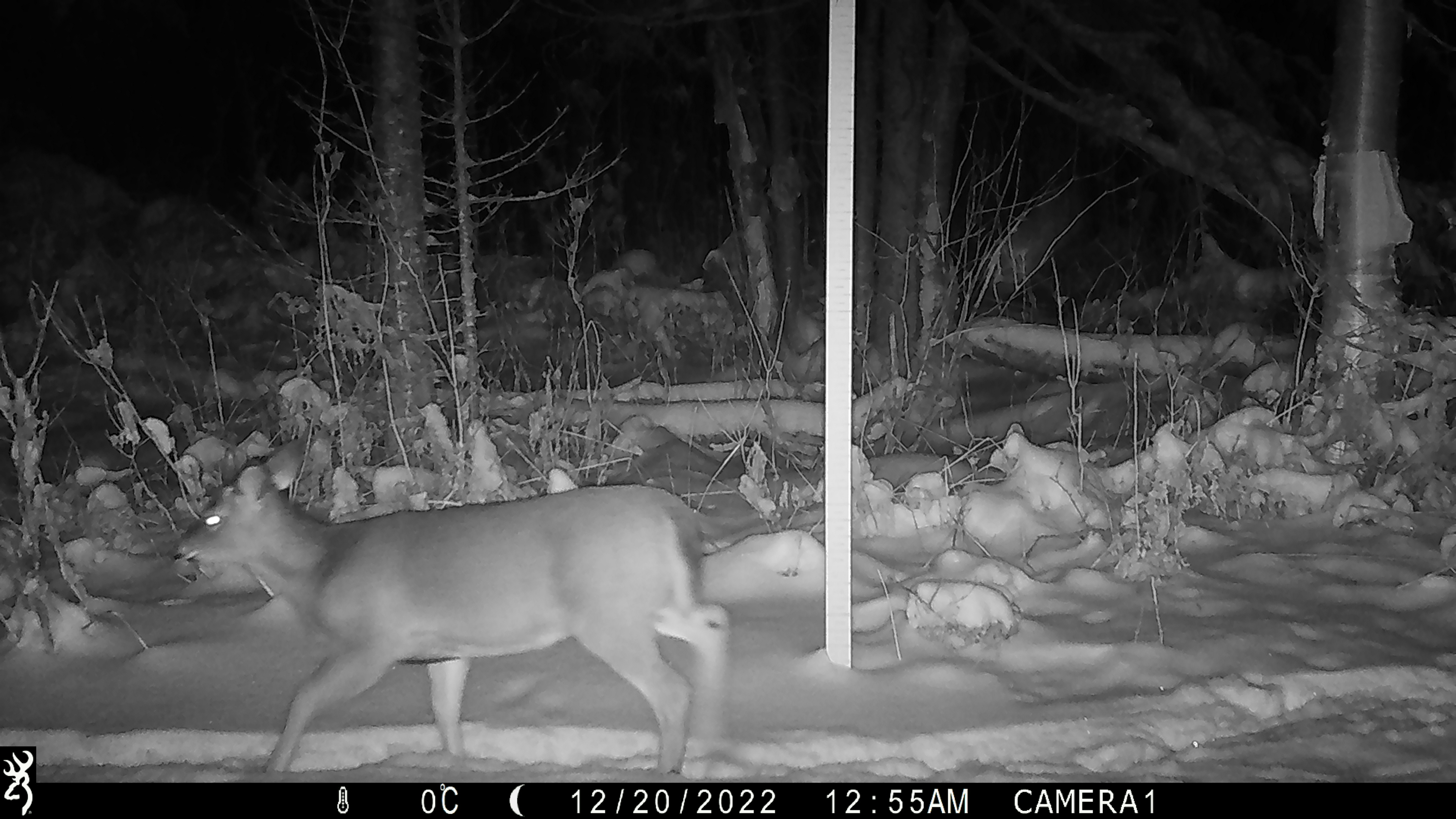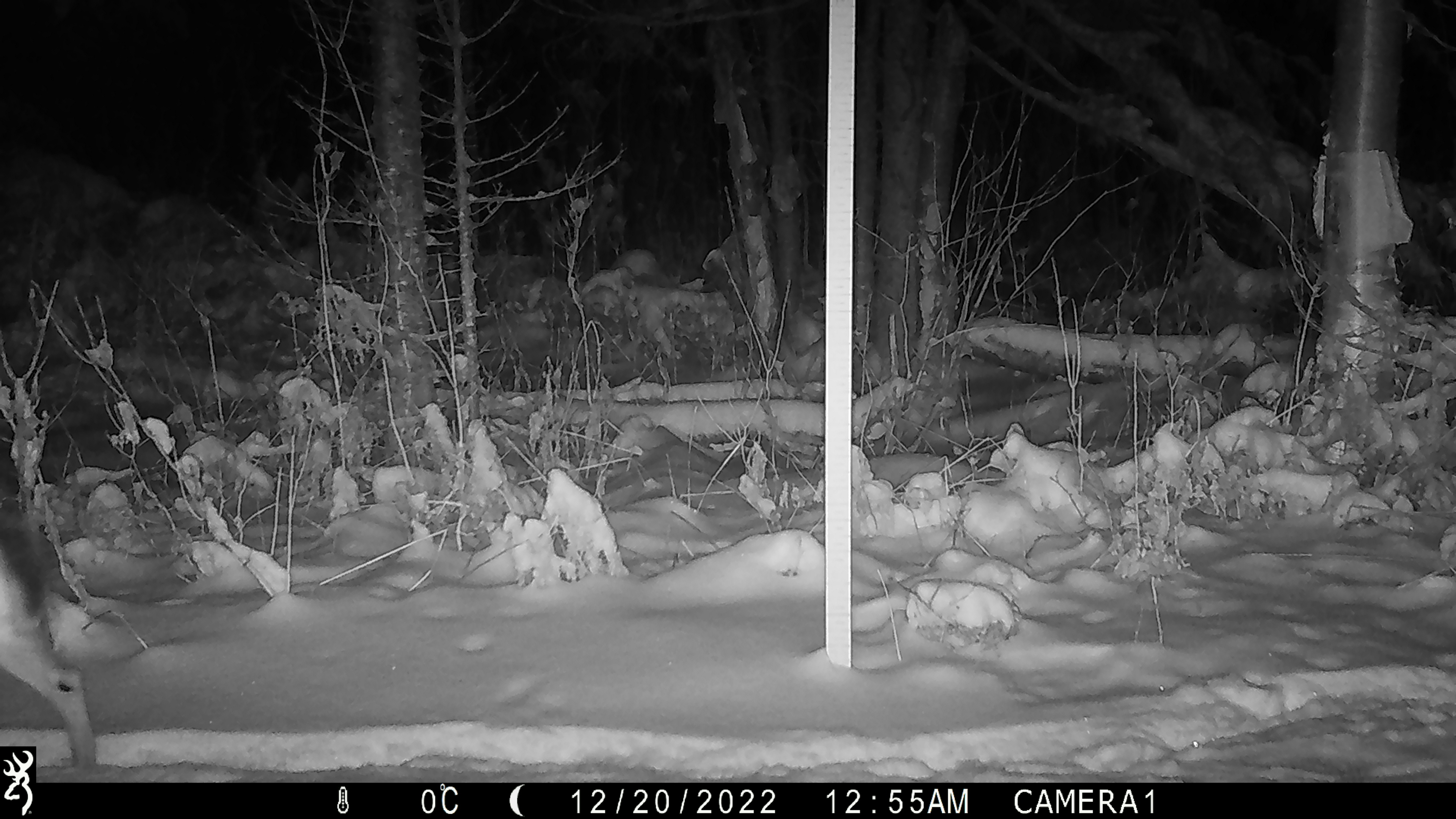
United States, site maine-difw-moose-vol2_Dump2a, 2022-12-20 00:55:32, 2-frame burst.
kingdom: Animalia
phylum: Chordata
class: Mammalia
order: Artiodactyla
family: Cervidae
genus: Odocoileus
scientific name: Odocoileus virginianus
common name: white-tailed deer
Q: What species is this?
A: White-tailed deer (Odocoileus virginianus).